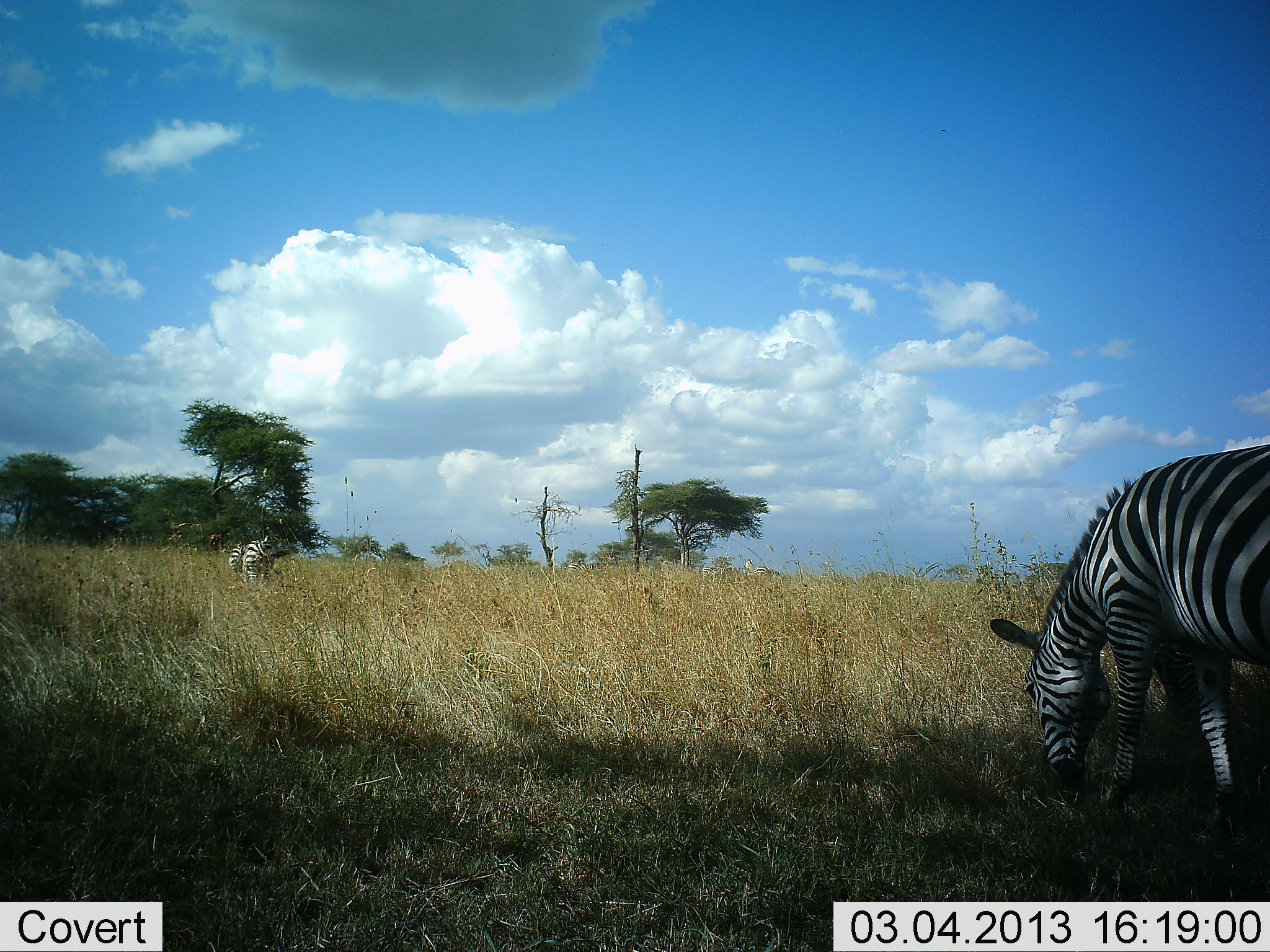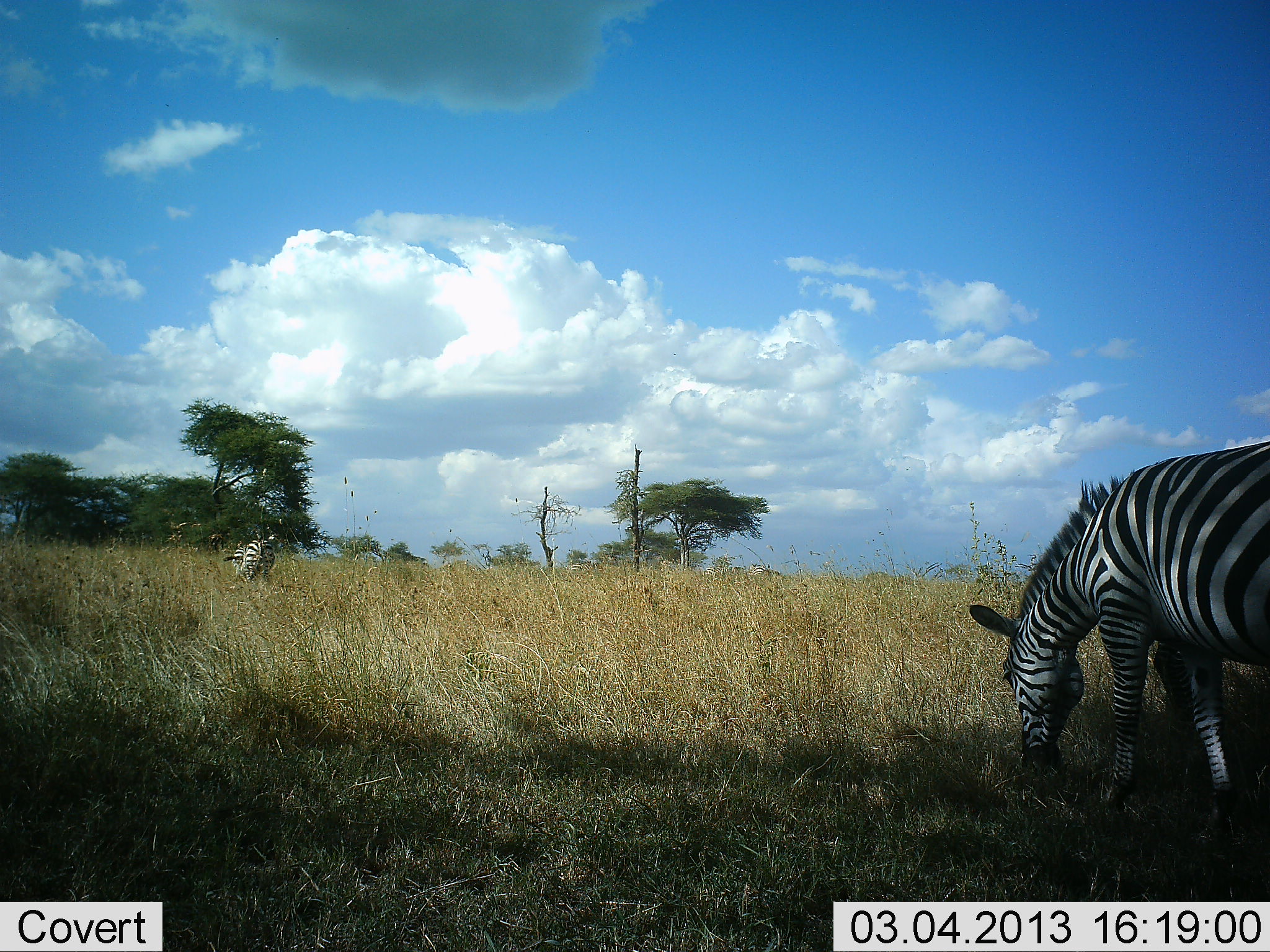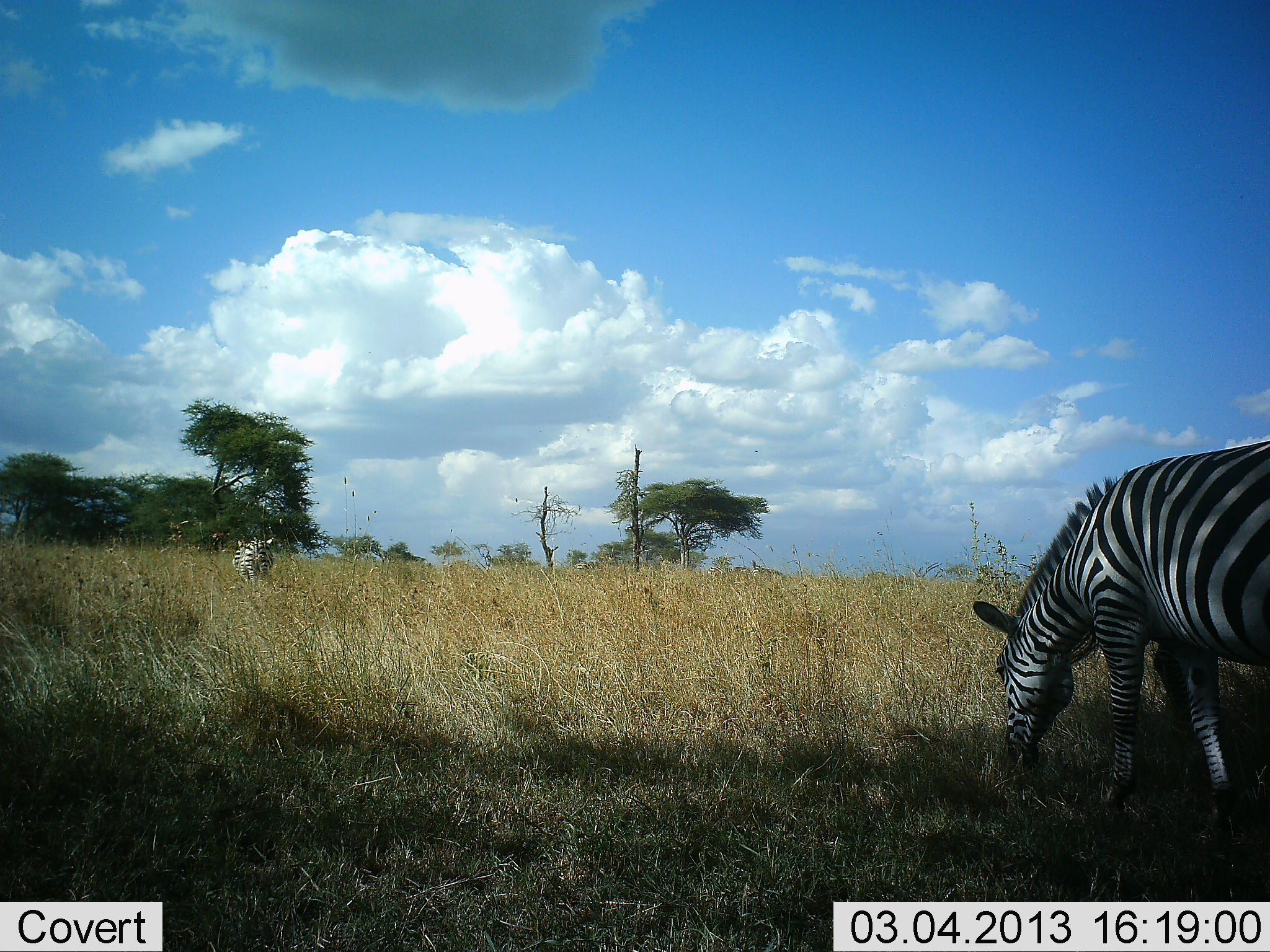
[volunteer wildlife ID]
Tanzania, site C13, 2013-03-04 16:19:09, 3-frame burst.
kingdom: Animalia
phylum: Chordata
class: Mammalia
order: Perissodactyla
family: Equidae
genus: Equus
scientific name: Equus quagga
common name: plains zebra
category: zebra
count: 2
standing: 20%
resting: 0%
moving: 10%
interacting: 0%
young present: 0%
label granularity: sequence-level